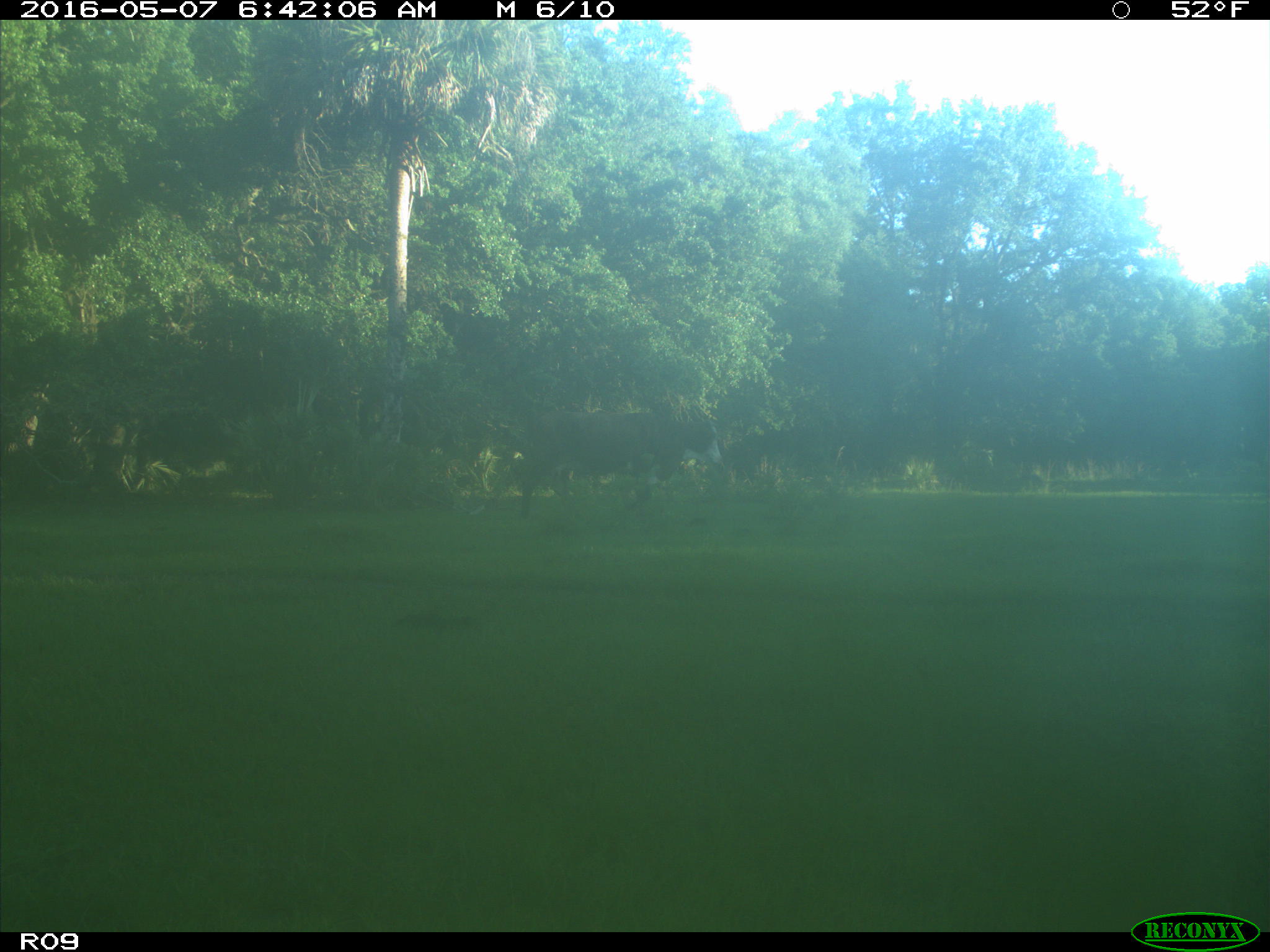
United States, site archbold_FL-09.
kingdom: Animalia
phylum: Chordata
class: Mammalia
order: Artiodactyla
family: Bovidae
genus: Bos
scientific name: Bos taurus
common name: domestic cow